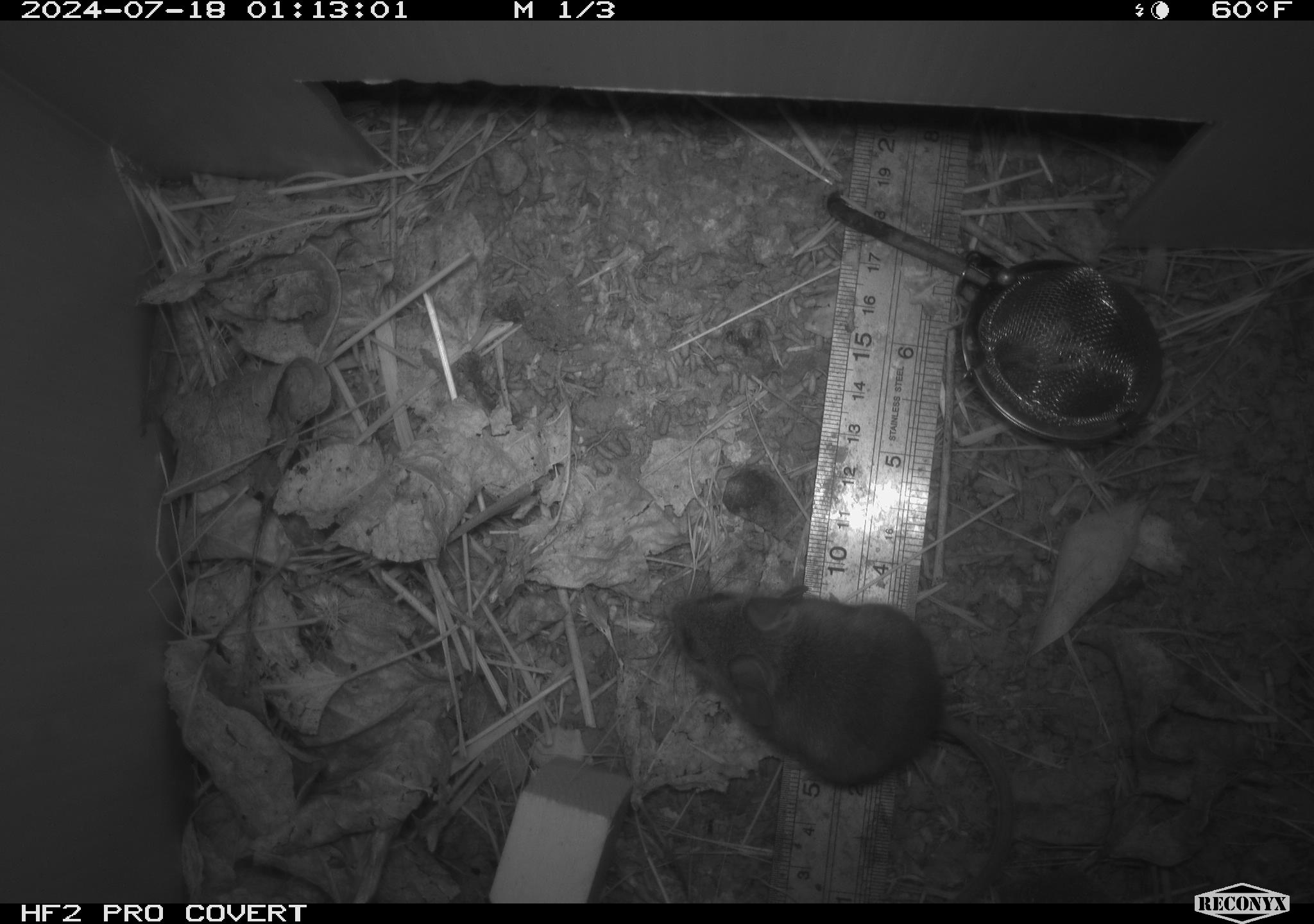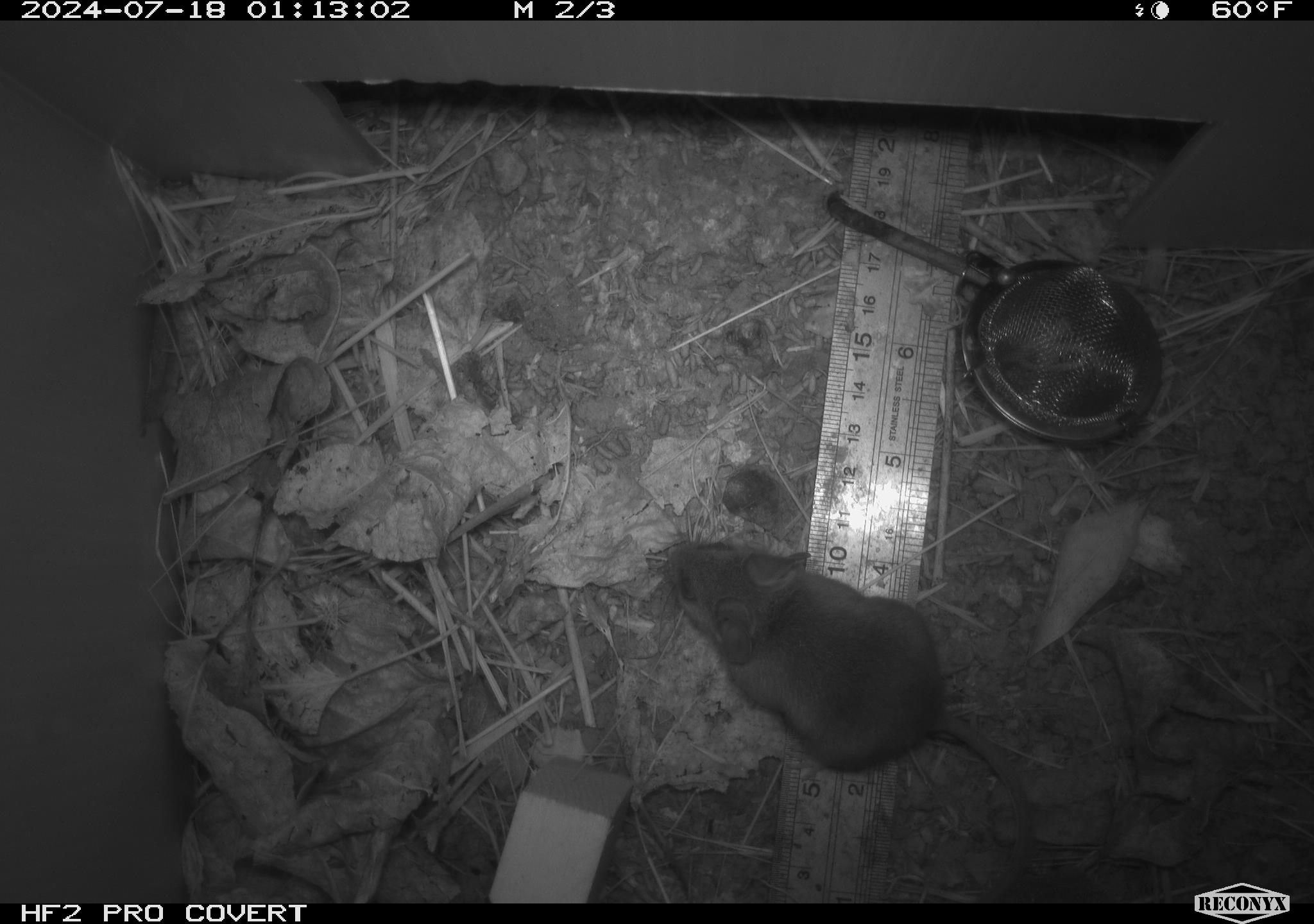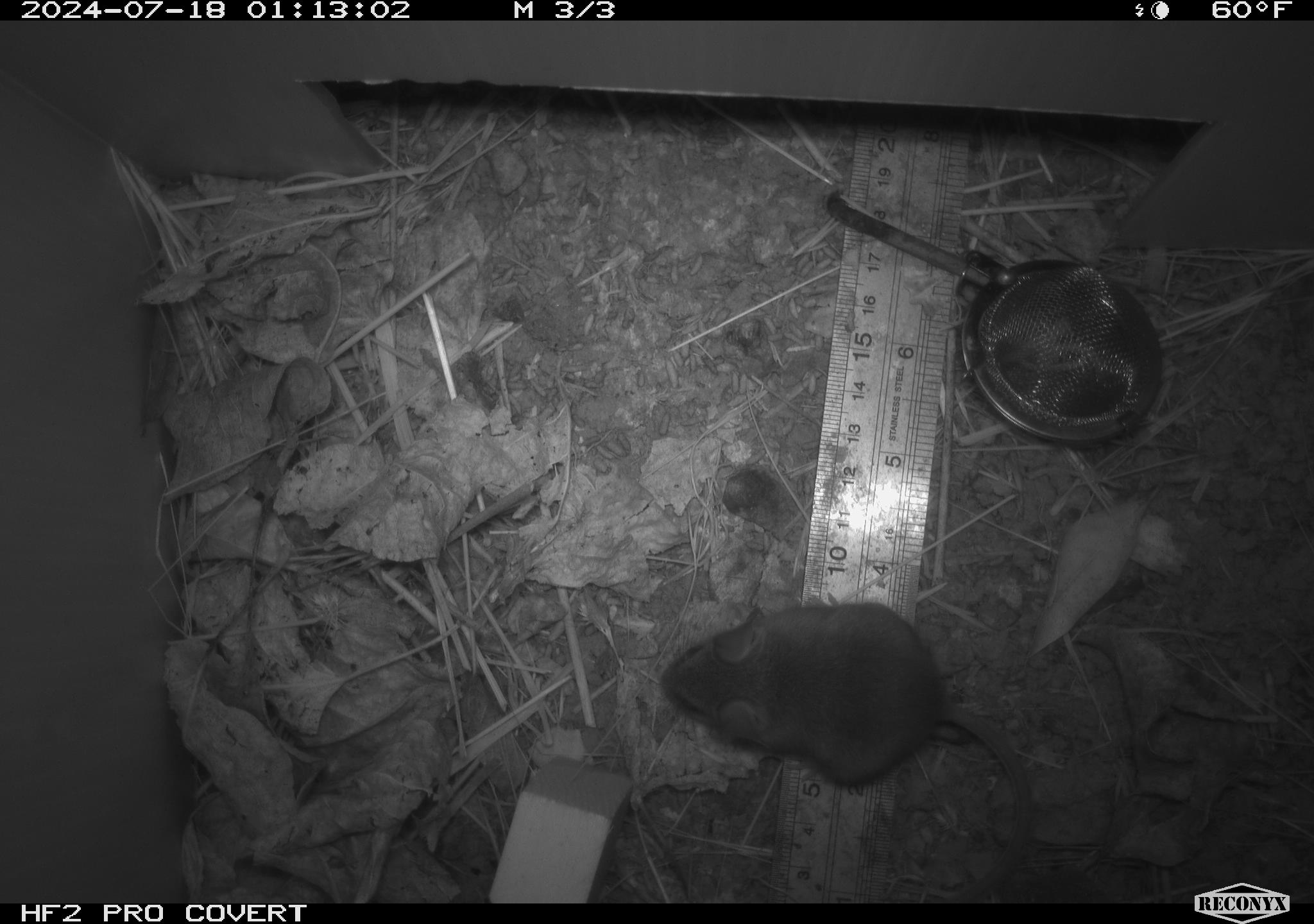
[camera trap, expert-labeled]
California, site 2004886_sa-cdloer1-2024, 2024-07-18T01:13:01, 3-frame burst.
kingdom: Animalia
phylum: Chordata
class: Mammalia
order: Rodentia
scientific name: Rodentia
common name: mouse species